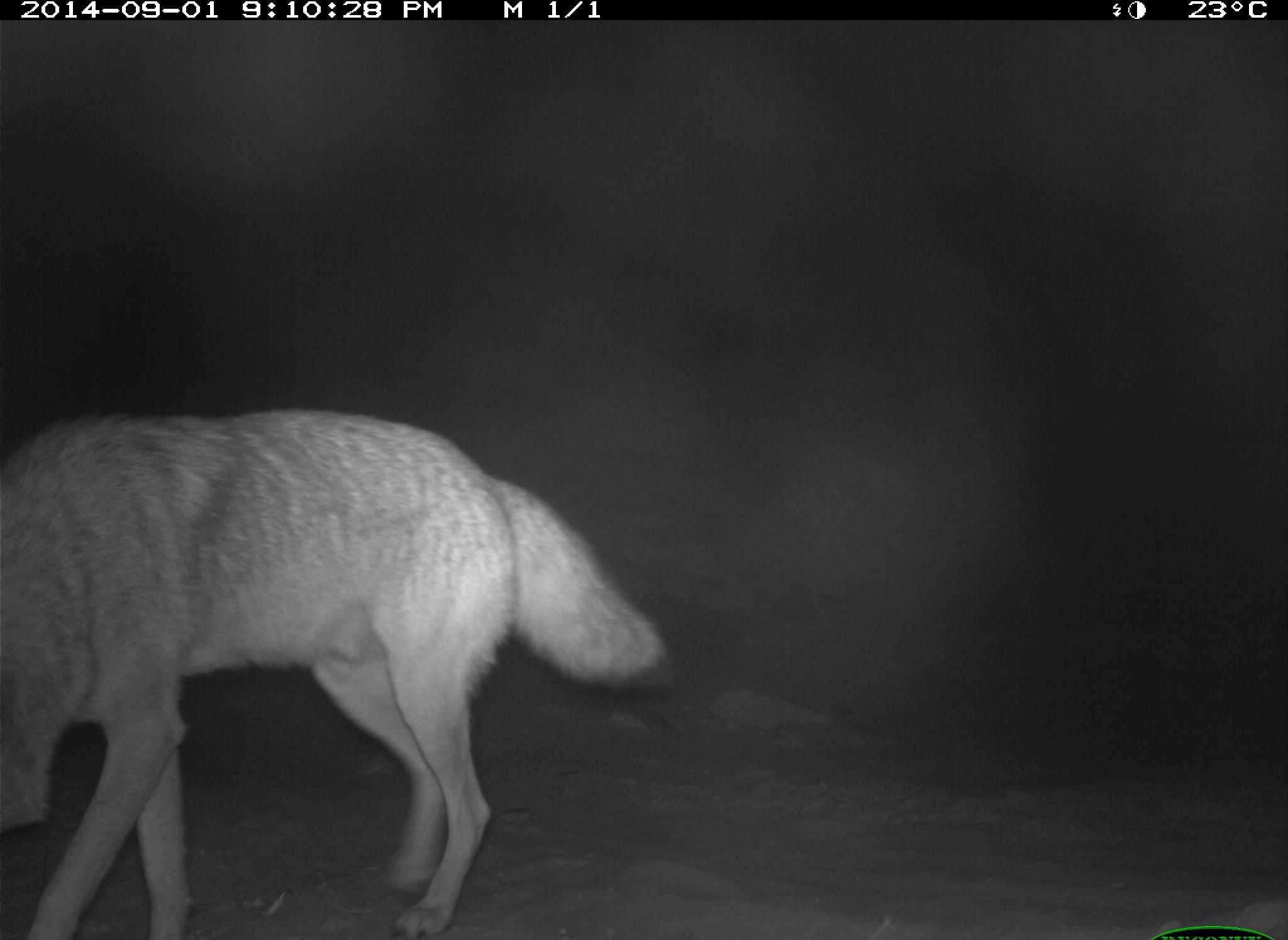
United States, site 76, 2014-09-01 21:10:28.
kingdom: Animalia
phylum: Chordata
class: Mammalia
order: Carnivora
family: Canidae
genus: Canis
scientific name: Canis latrans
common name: coyote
Coyote (Canis latrans).